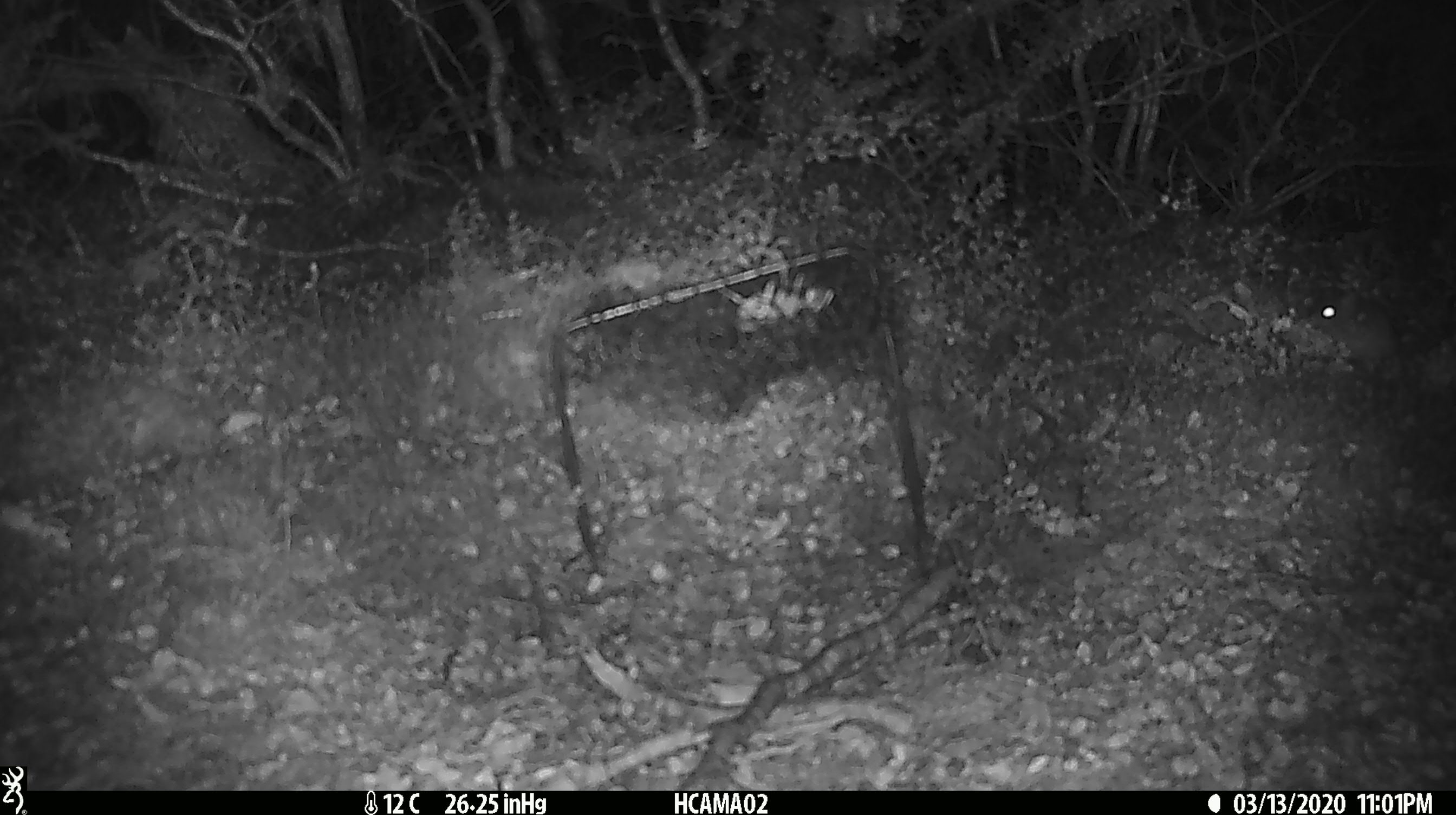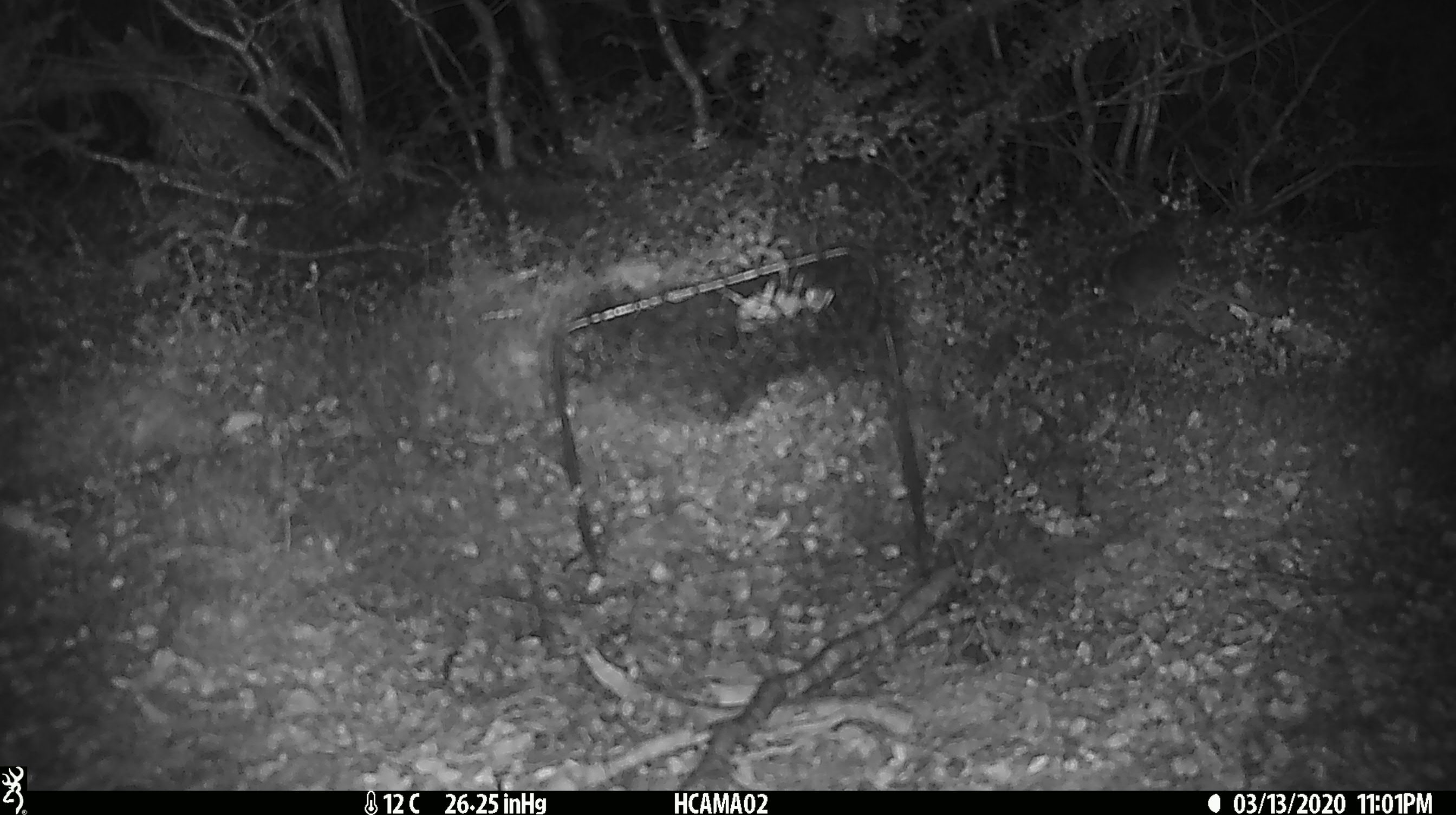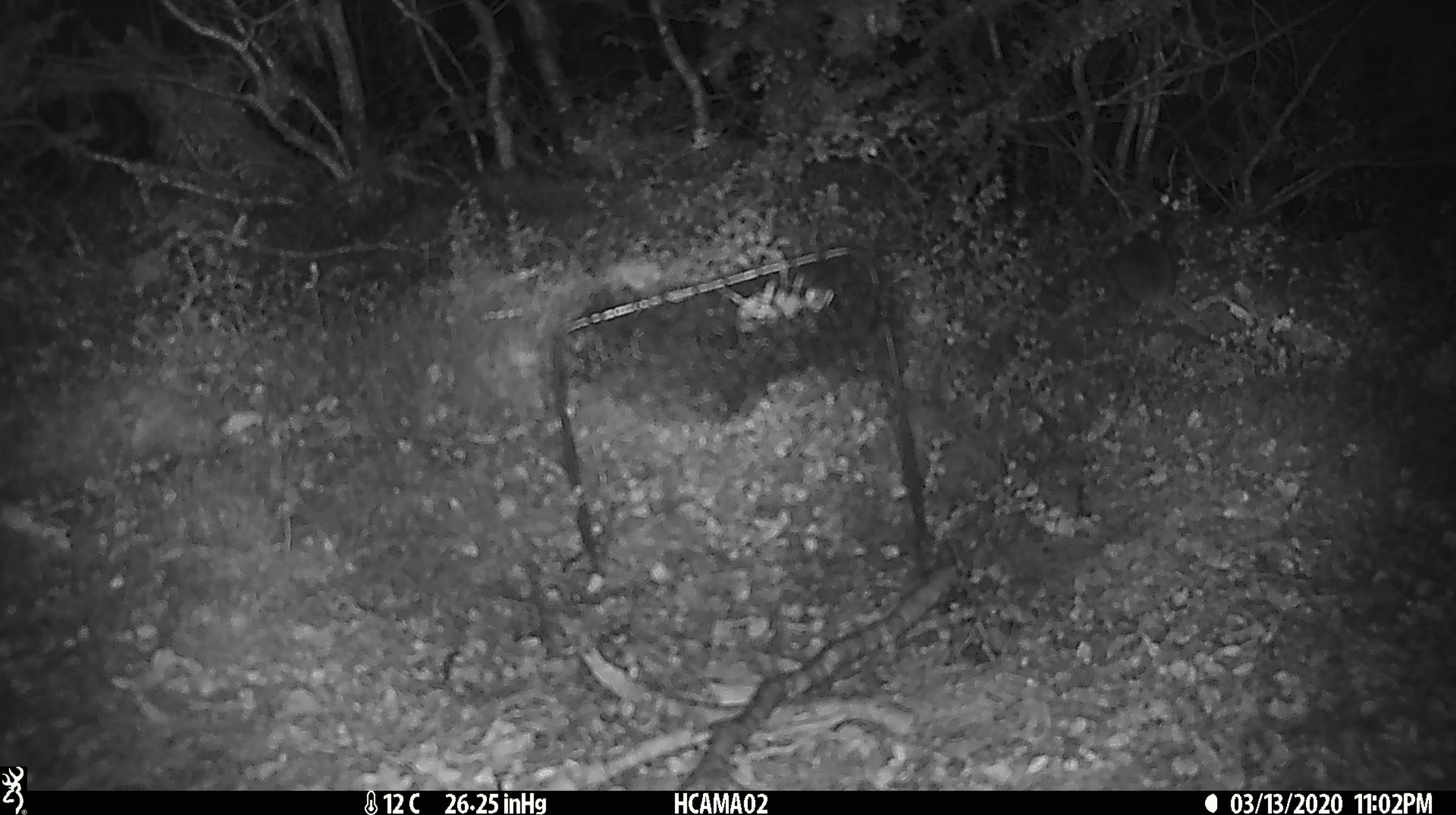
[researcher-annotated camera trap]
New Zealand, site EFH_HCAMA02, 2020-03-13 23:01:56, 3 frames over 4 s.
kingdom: Animalia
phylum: Chordata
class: Mammalia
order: Rodentia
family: Muridae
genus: Mus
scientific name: Mus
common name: mouse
Mouse (Mus).